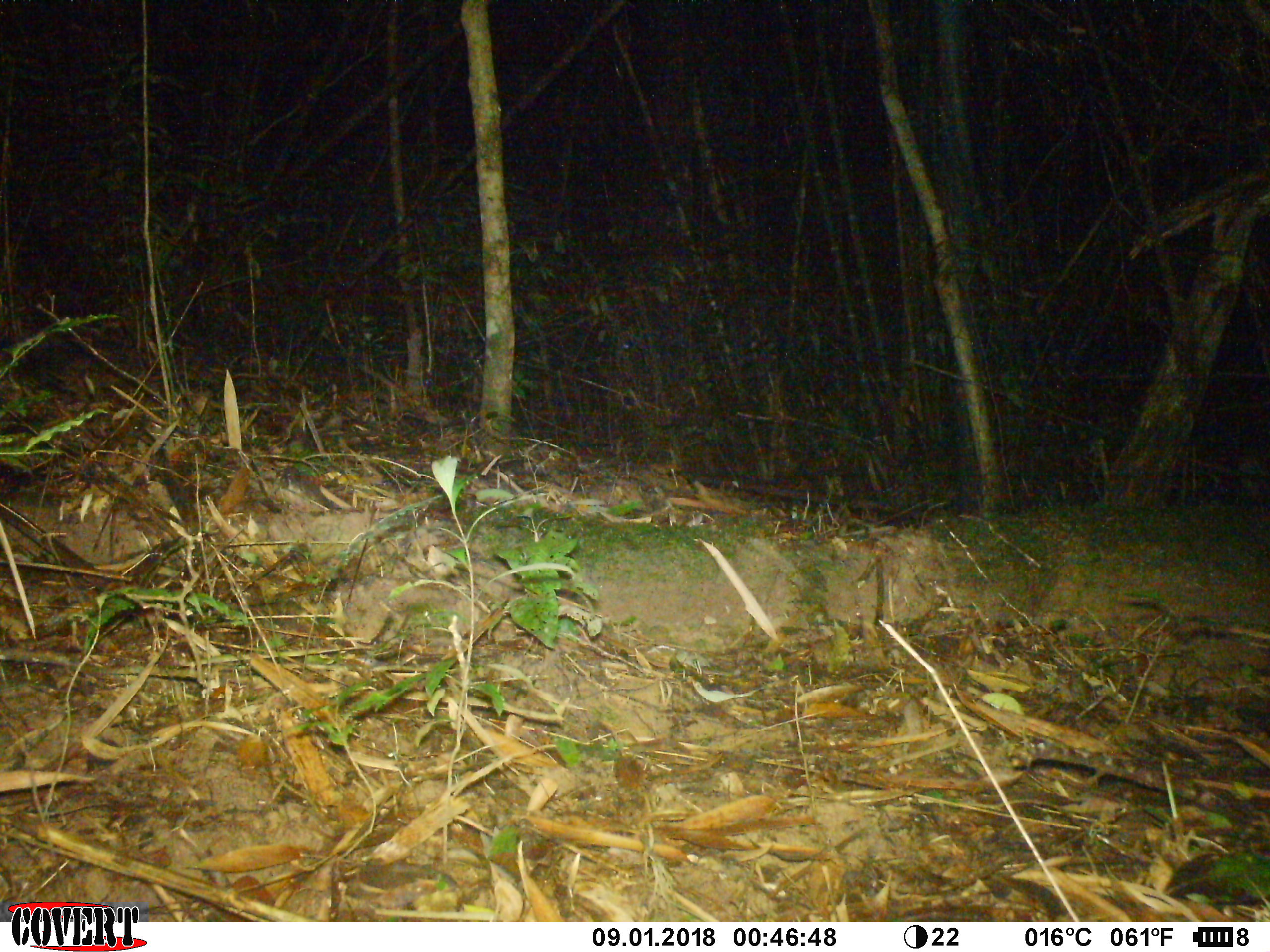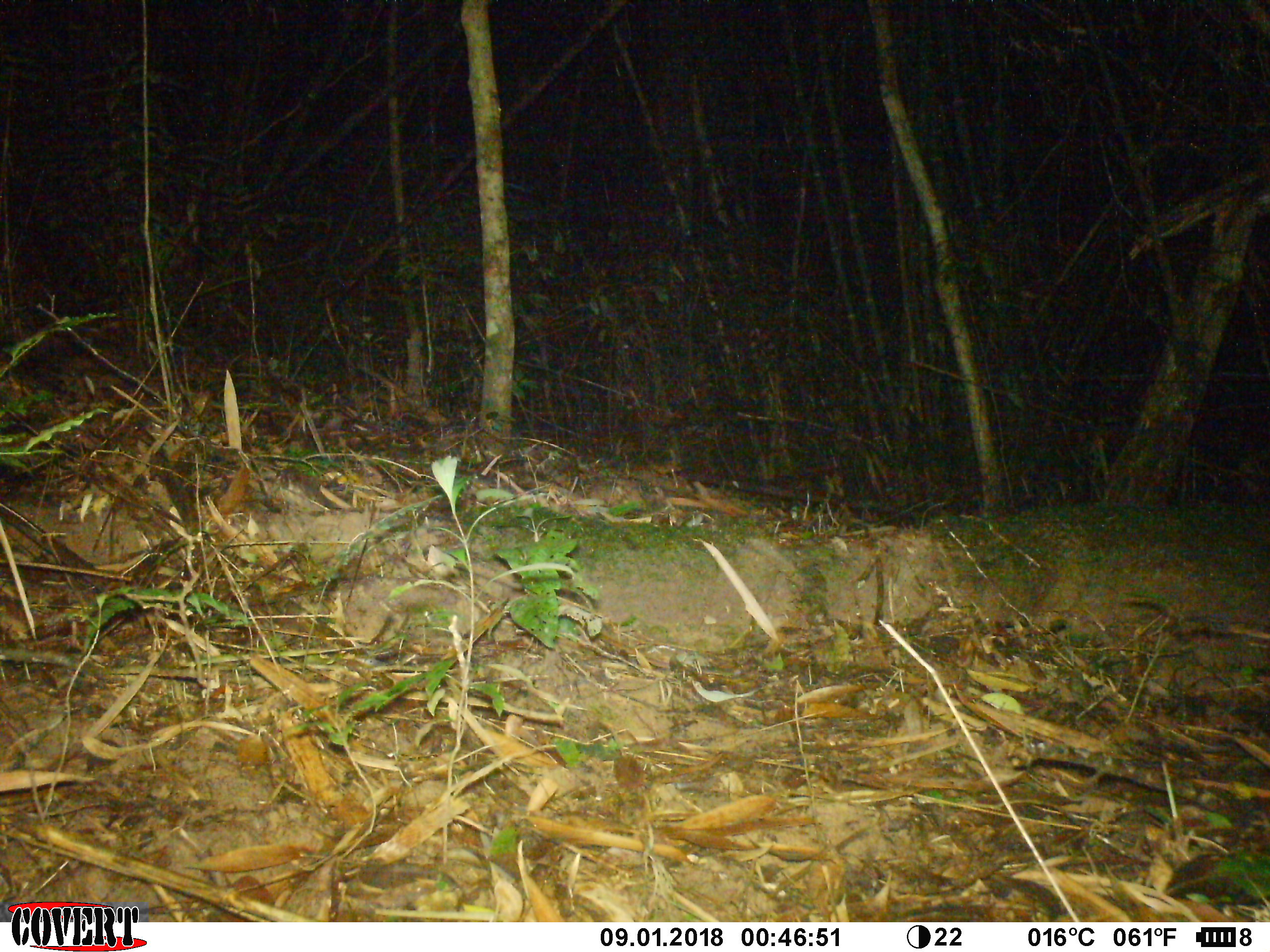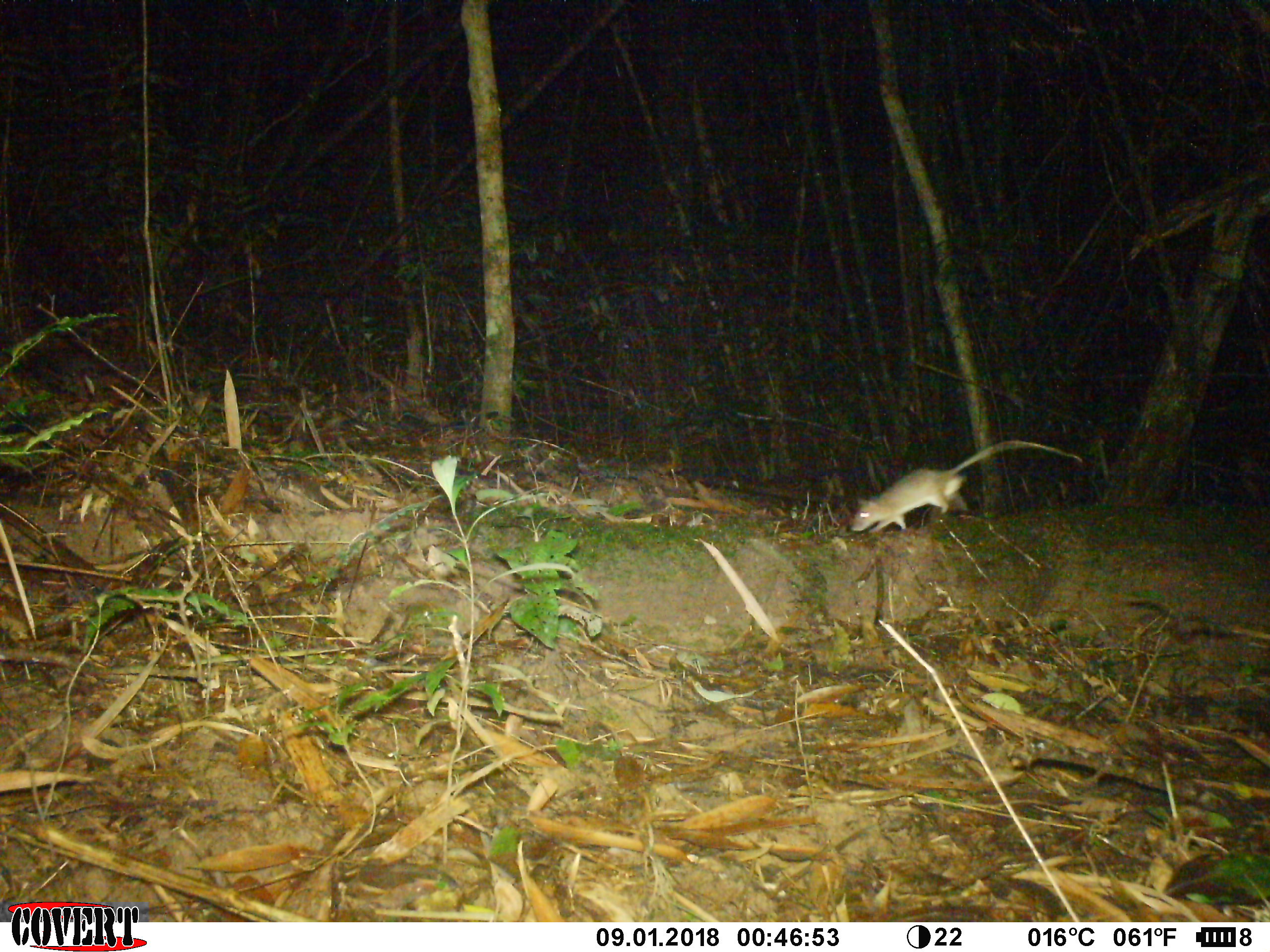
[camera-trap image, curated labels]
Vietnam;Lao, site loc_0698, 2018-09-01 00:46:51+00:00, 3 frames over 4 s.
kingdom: Animalia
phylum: Chordata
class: Mammalia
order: Rodentia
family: Muridae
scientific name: Muridae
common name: old-world mice and rats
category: unidentified murid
Unidentified murid (old-world mice and rats) (Muridae). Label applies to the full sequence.